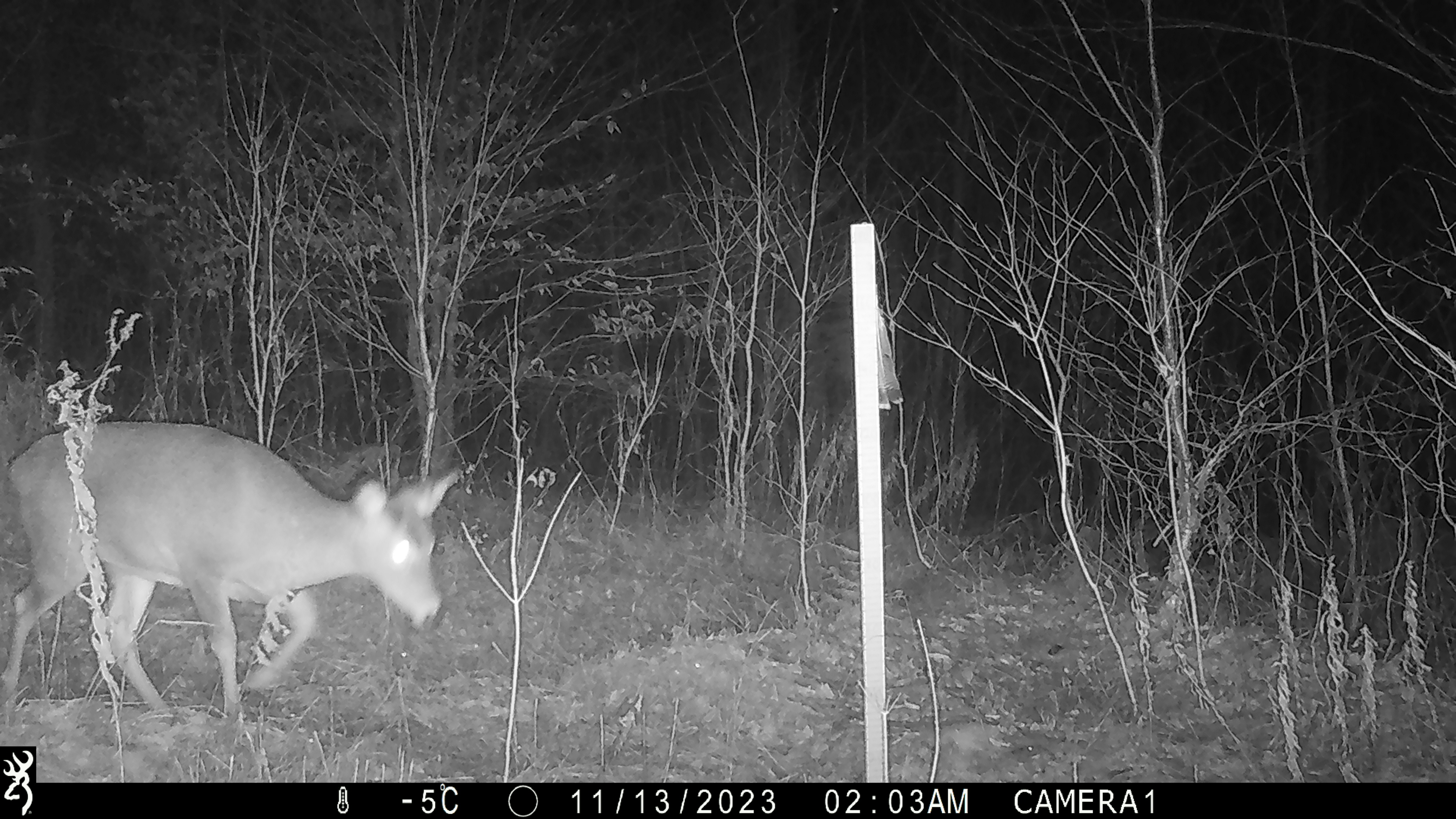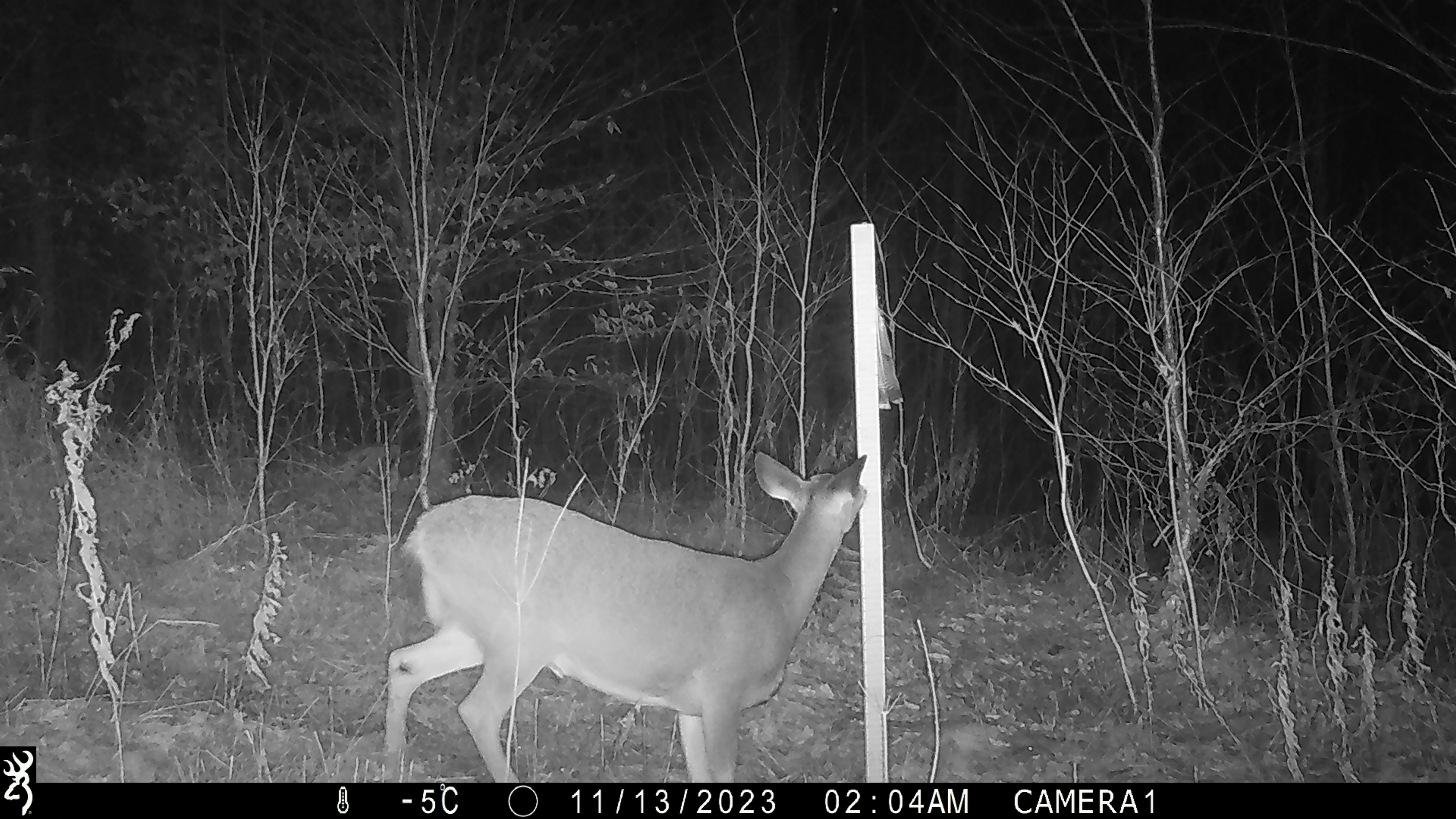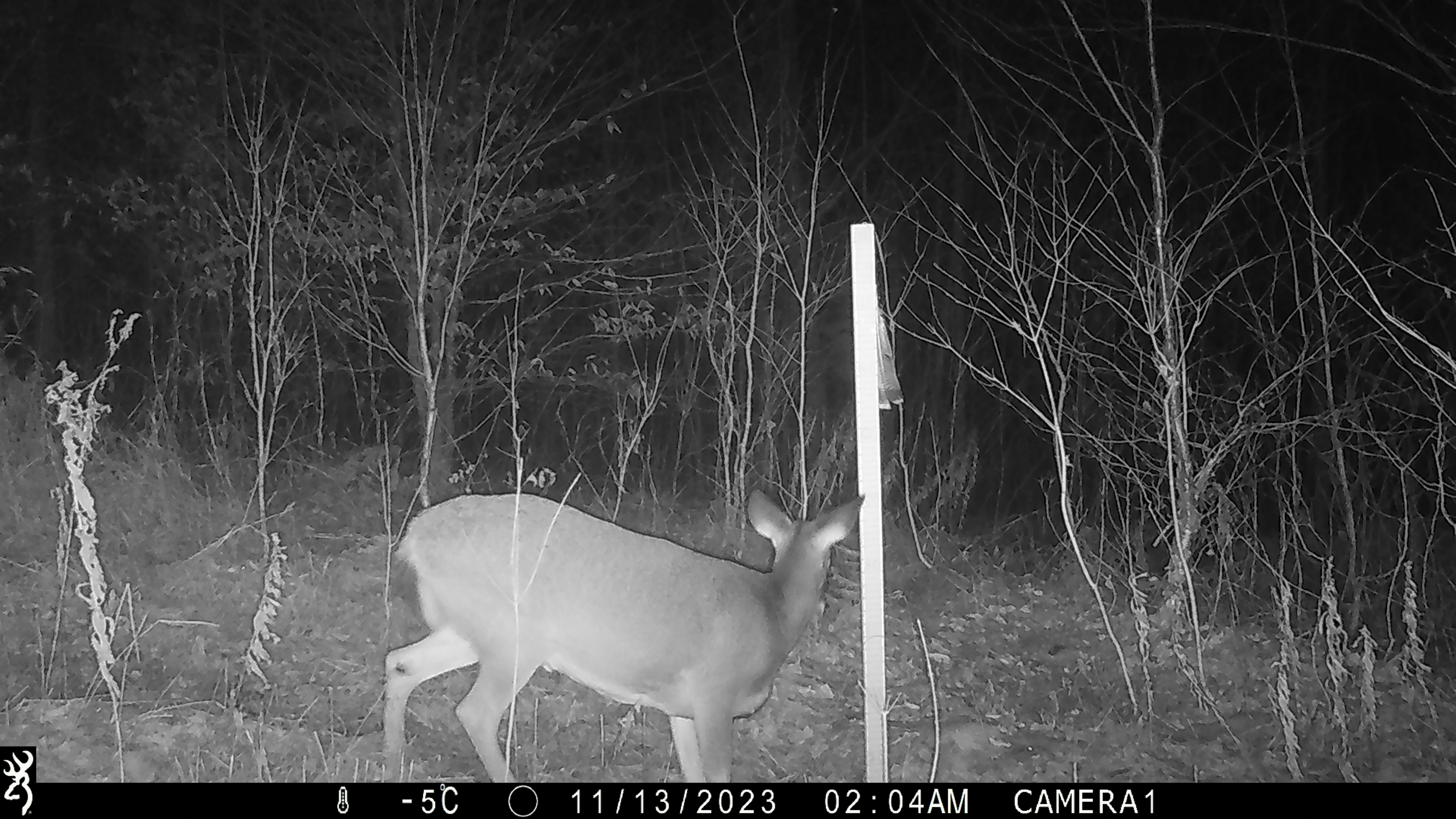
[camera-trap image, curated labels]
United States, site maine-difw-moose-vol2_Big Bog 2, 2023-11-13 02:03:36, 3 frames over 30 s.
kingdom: Animalia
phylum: Chordata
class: Mammalia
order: Artiodactyla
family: Cervidae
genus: Odocoileus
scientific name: Odocoileus virginianus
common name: white-tailed deer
White-tailed deer (Odocoileus virginianus).